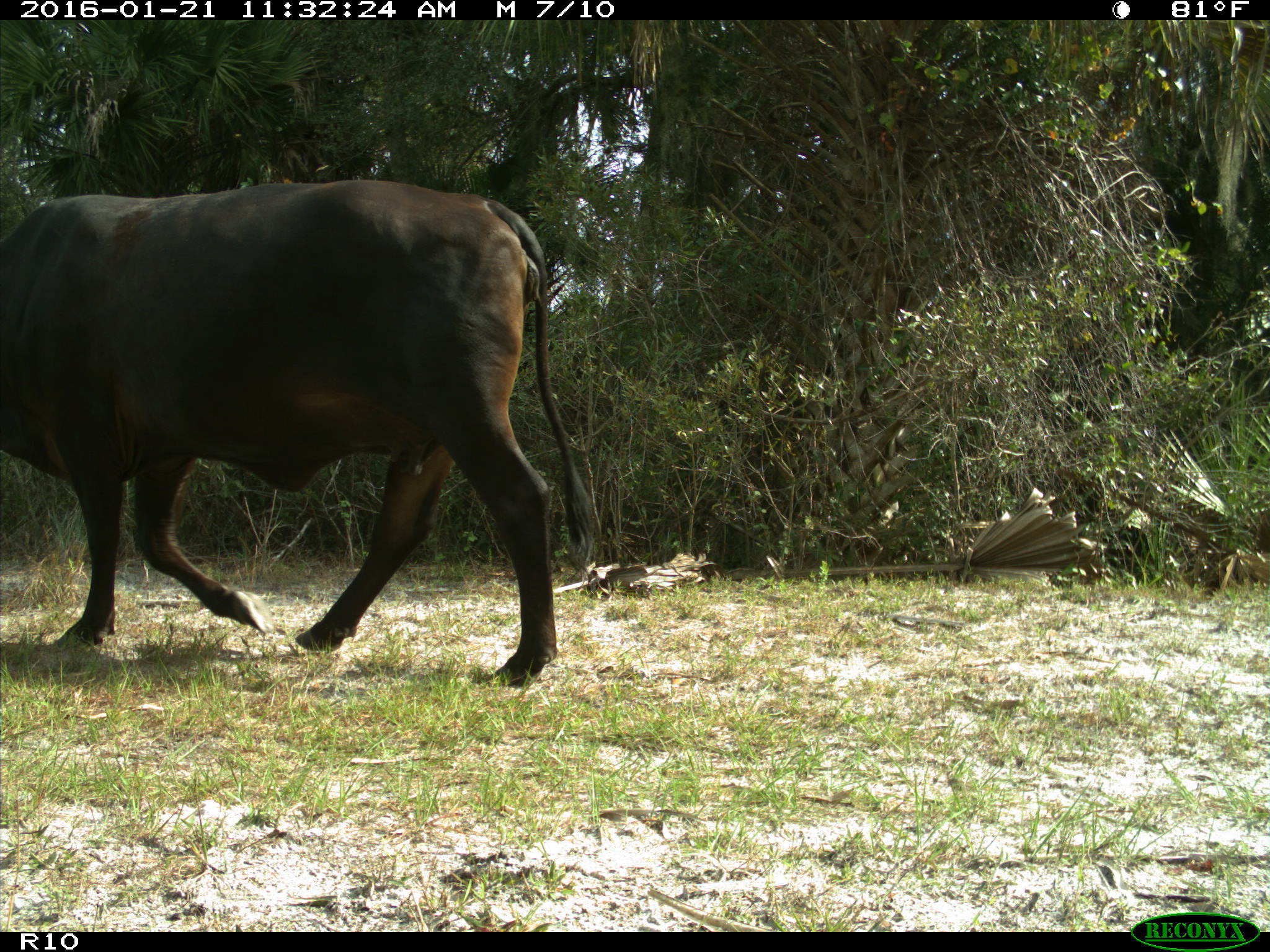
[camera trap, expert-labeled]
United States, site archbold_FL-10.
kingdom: Animalia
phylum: Chordata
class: Mammalia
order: Artiodactyla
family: Bovidae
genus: Bos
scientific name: Bos taurus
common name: domestic cow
Bos taurus (domestic cow).